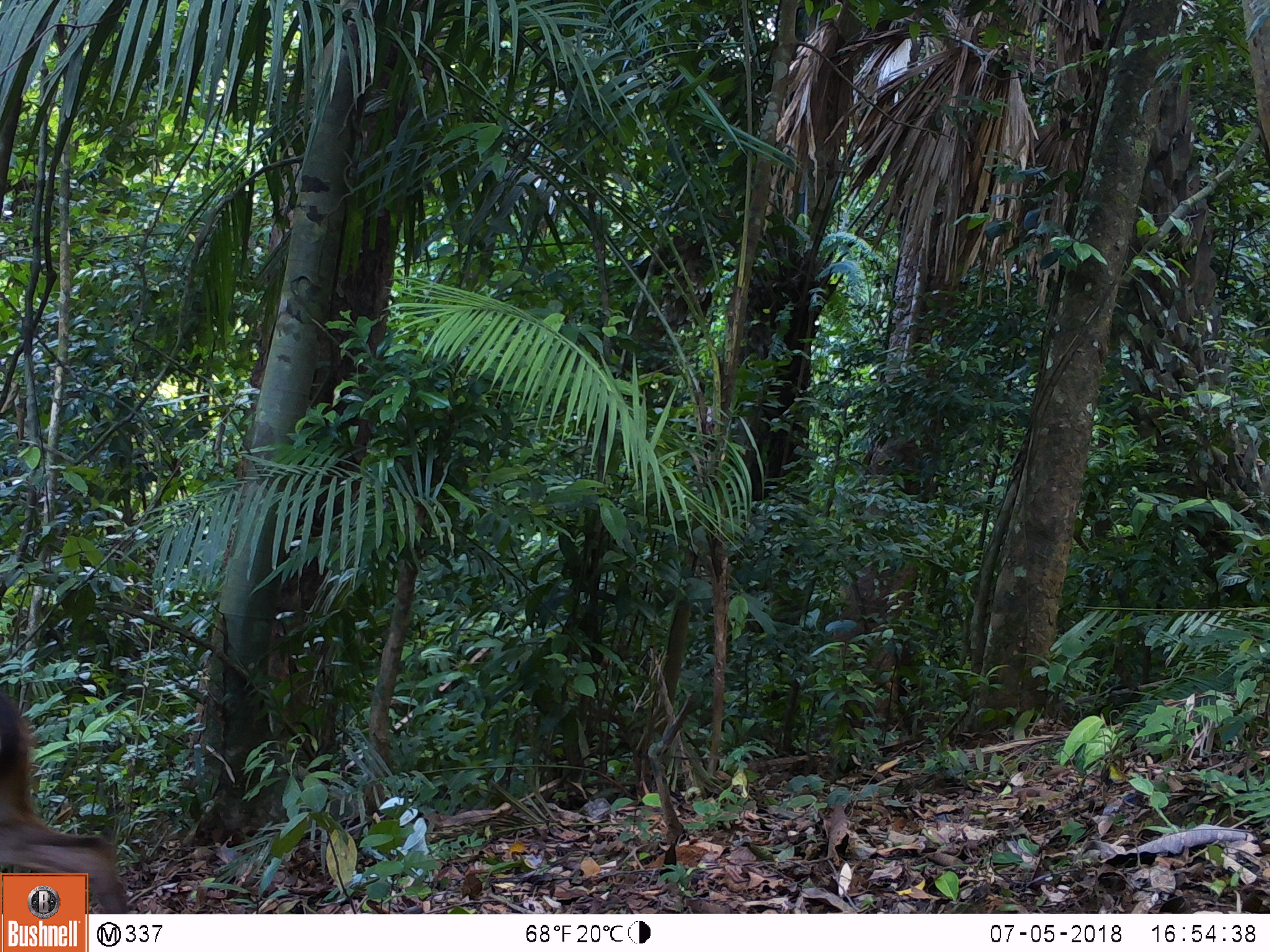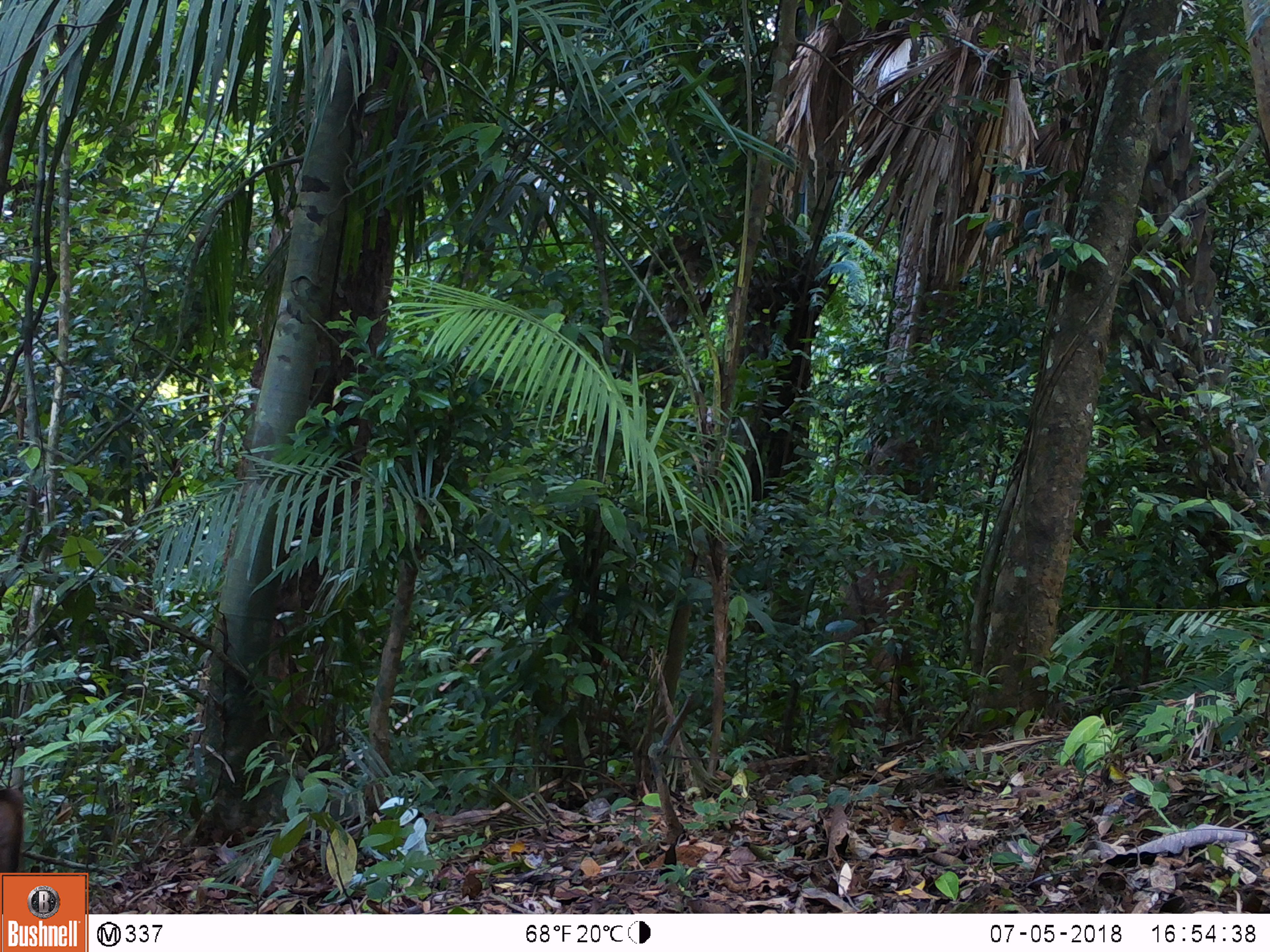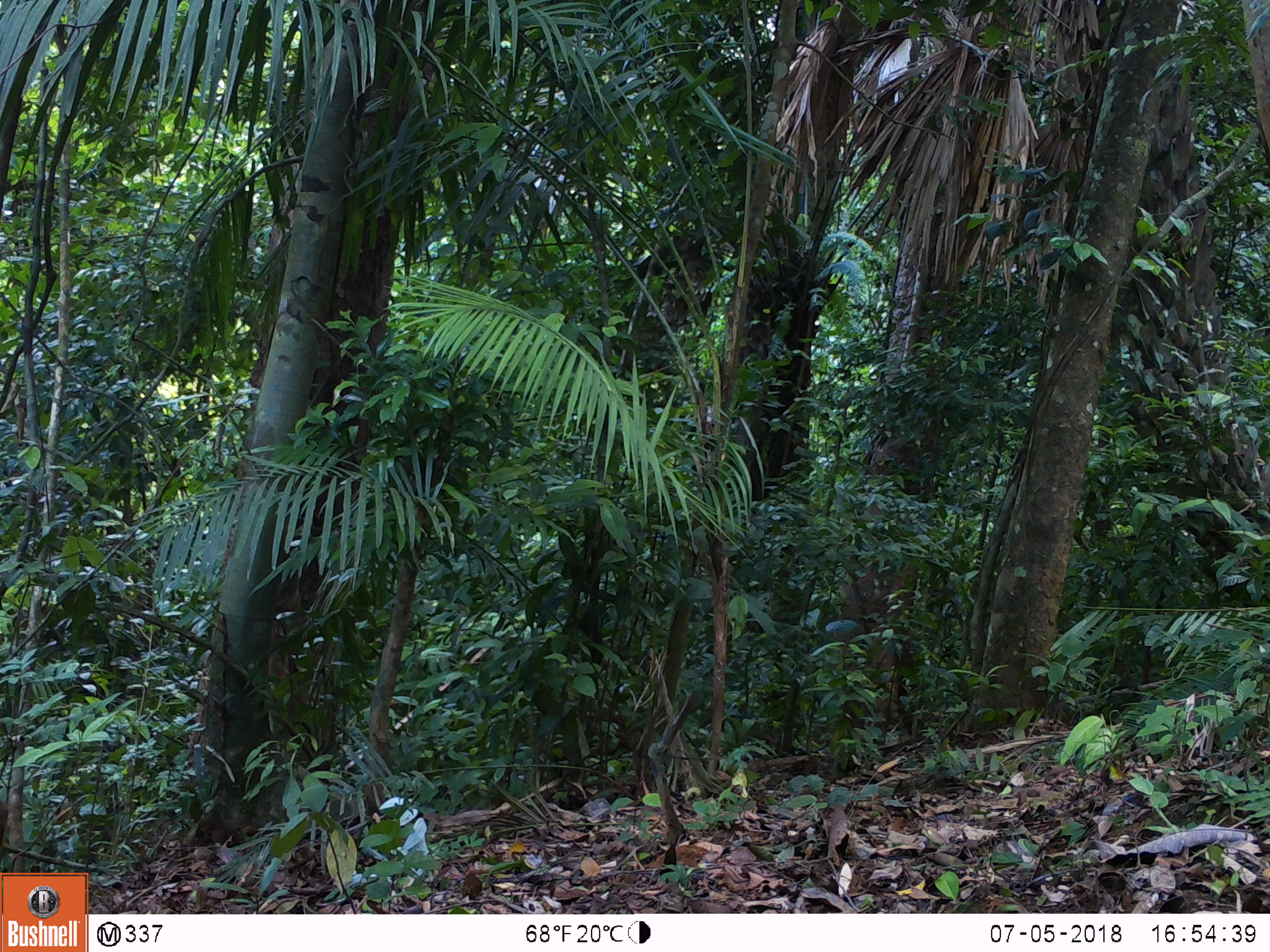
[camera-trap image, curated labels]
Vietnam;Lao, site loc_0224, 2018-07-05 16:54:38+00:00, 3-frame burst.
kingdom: Animalia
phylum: Chordata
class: Mammalia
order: Artiodactyla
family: Cervidae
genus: Muntiacus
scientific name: Muntiacus vuquangensis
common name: large-antlered muntjac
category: large antlered muntjac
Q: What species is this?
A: Large antlered muntjac (large-antlered muntjac) (Muntiacus vuquangensis).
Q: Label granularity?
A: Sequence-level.